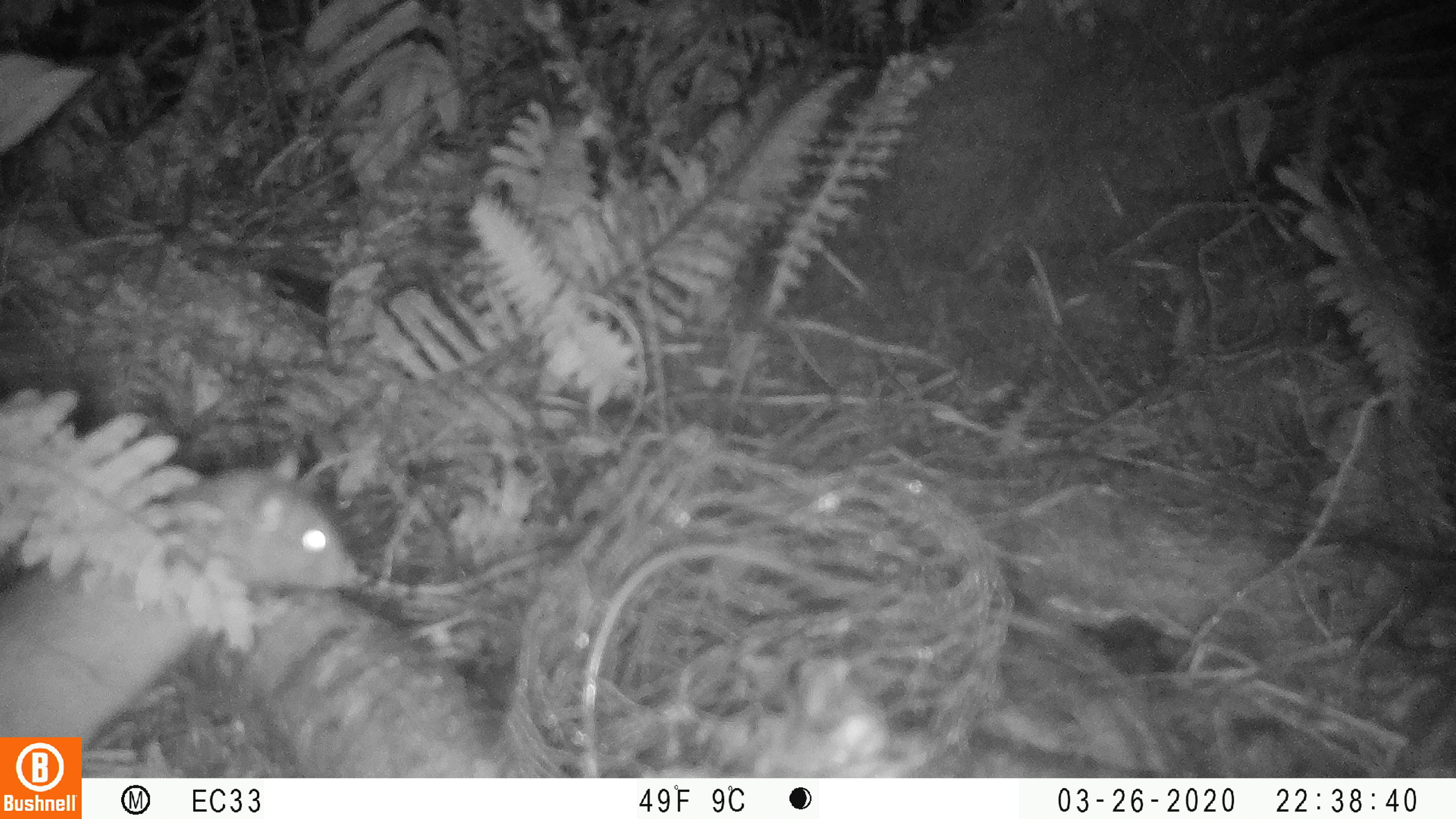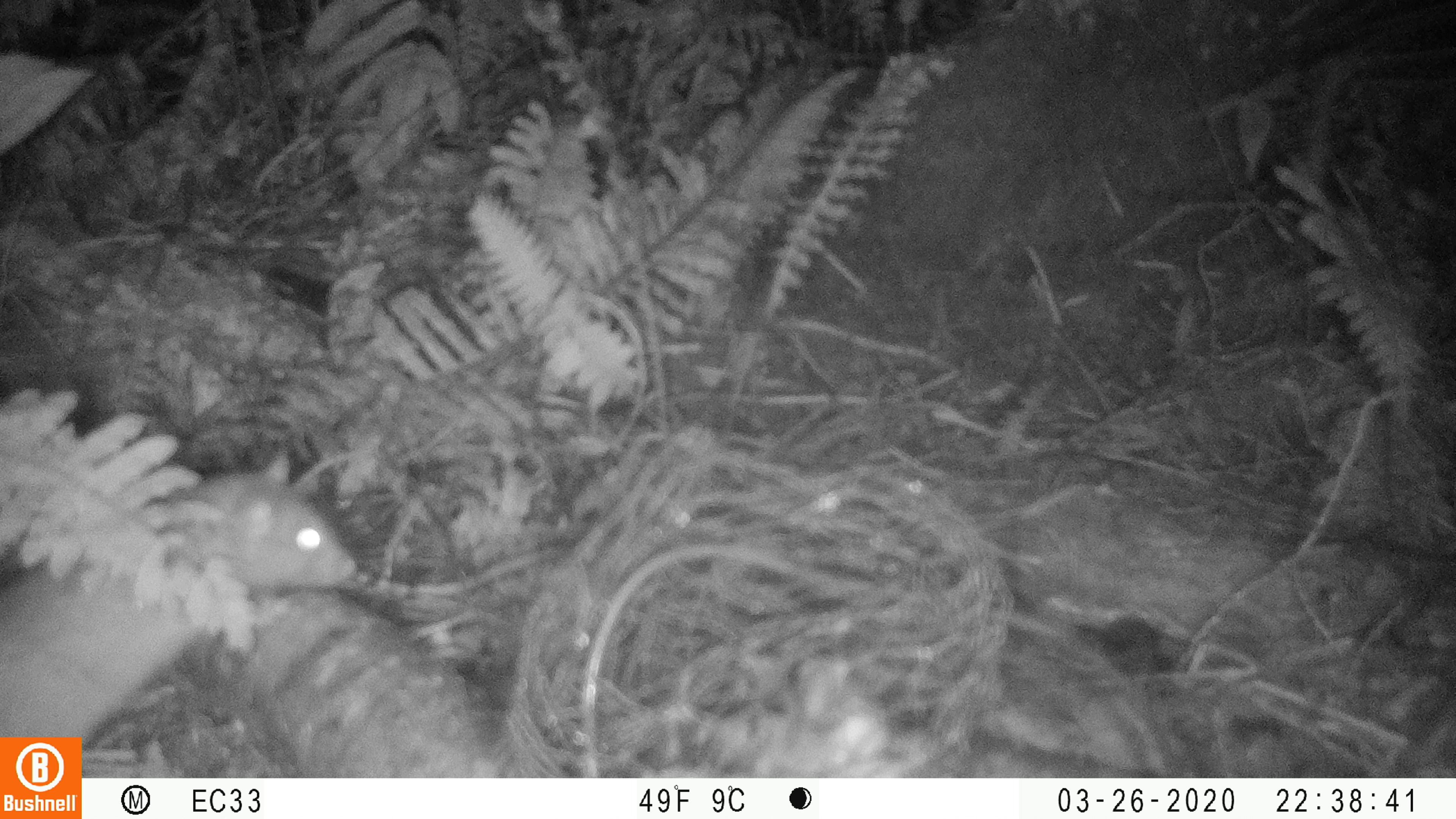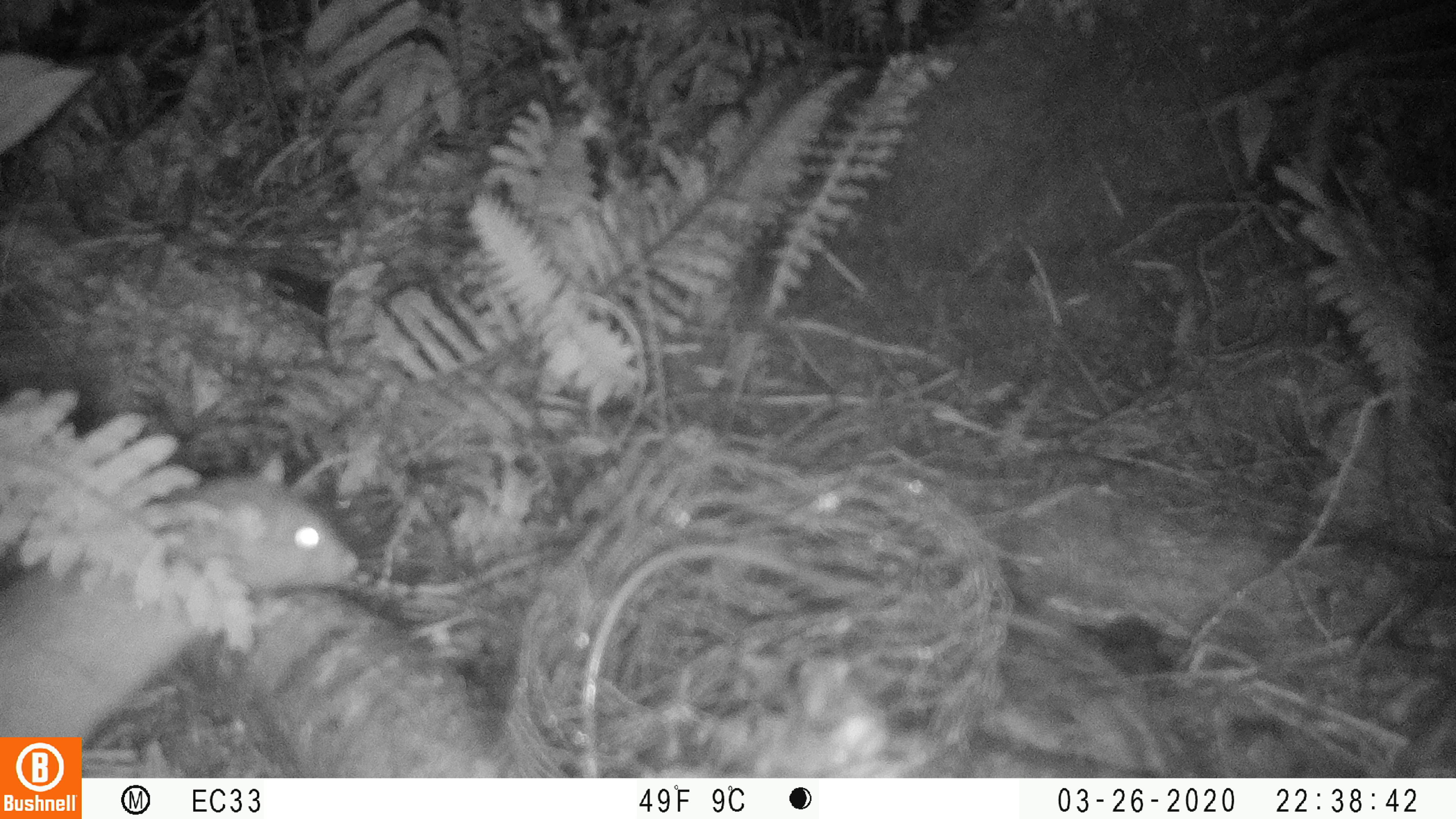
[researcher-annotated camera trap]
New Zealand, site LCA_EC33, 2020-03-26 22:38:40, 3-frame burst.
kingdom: Animalia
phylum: Chordata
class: Mammalia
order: Carnivora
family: Mustelidae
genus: Mustela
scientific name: Mustela erminea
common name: stoat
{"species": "stoat (Mustela erminea)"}